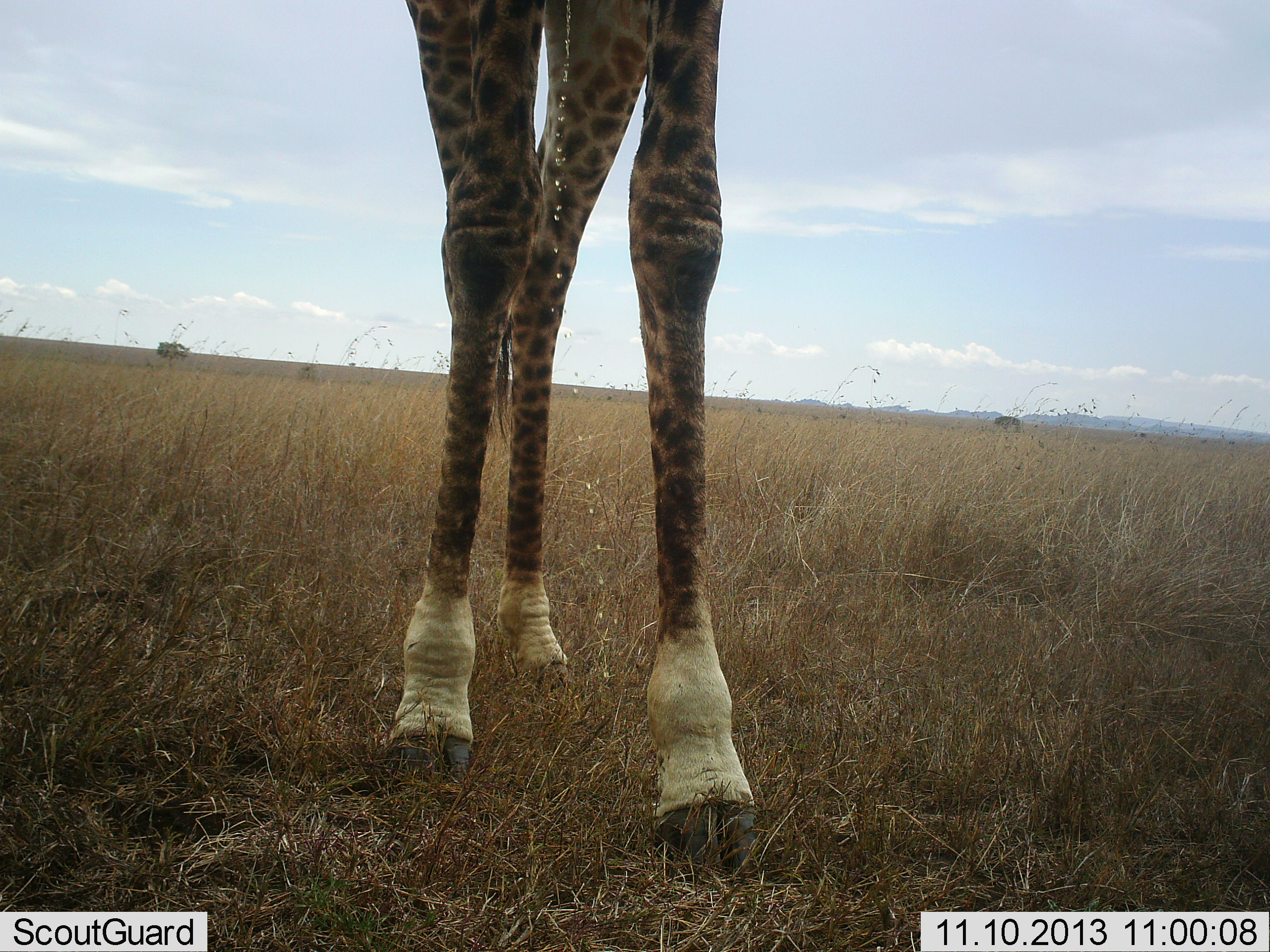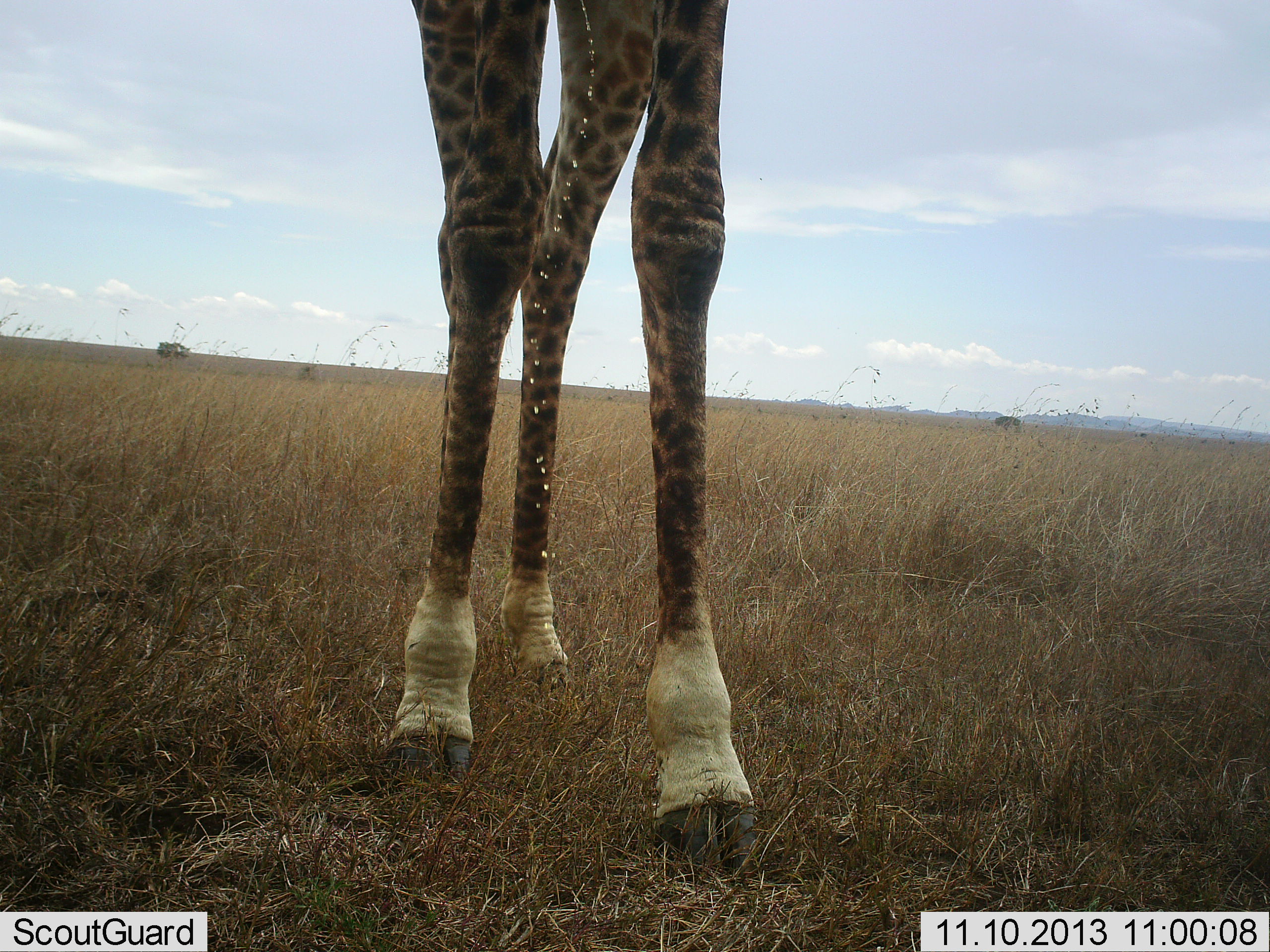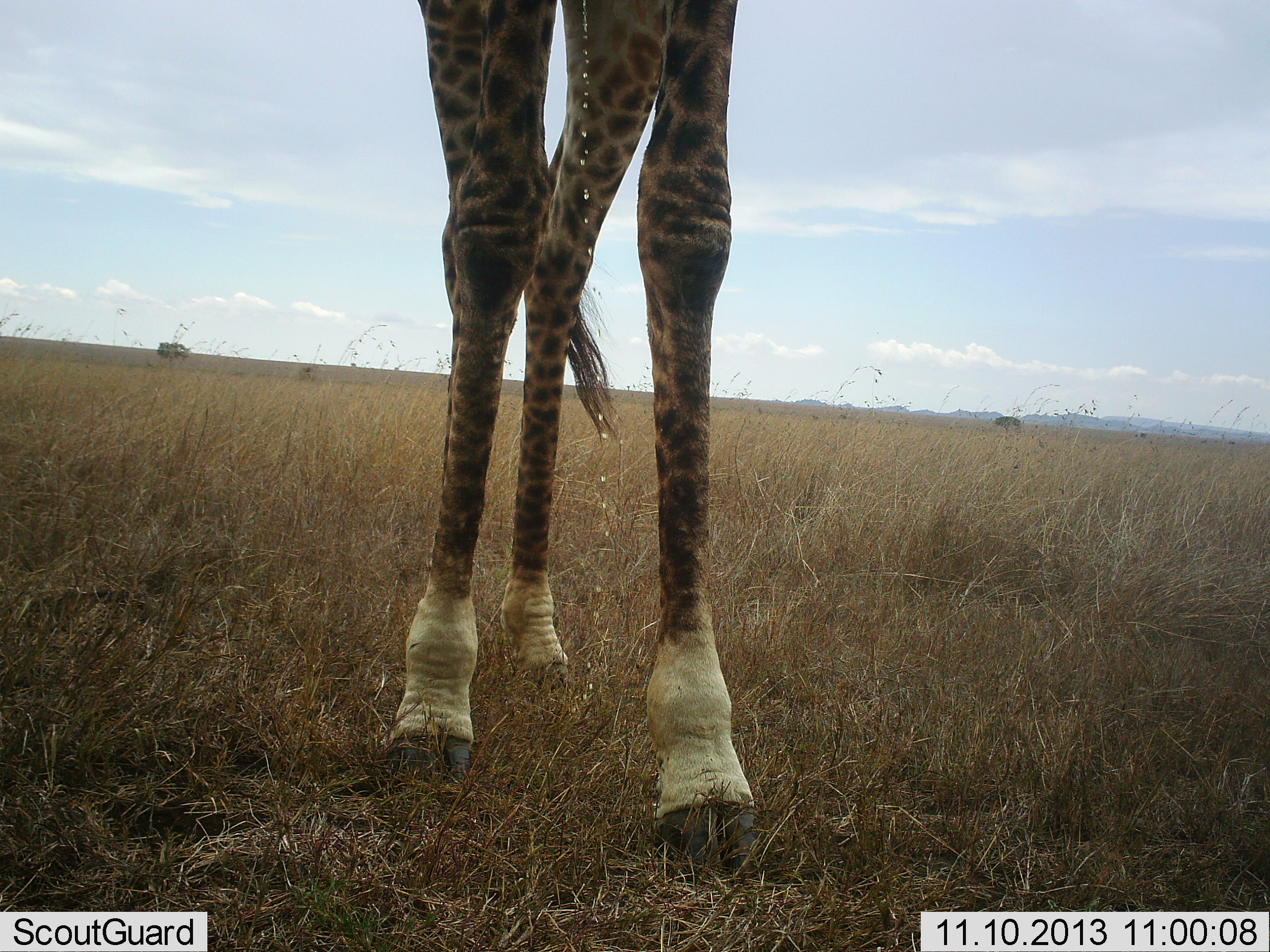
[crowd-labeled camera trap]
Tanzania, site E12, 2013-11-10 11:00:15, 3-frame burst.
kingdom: Animalia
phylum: Chordata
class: Mammalia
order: Artiodactyla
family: Giraffidae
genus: Giraffa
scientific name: Giraffa camelopardalis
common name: giraffe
Giraffe (Giraffa camelopardalis), count 1. Behavior (volunteer vote fractions): standing 100%, resting 8%, moving 0%, interacting 0%. Young present (vote fraction): 0%. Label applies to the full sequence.